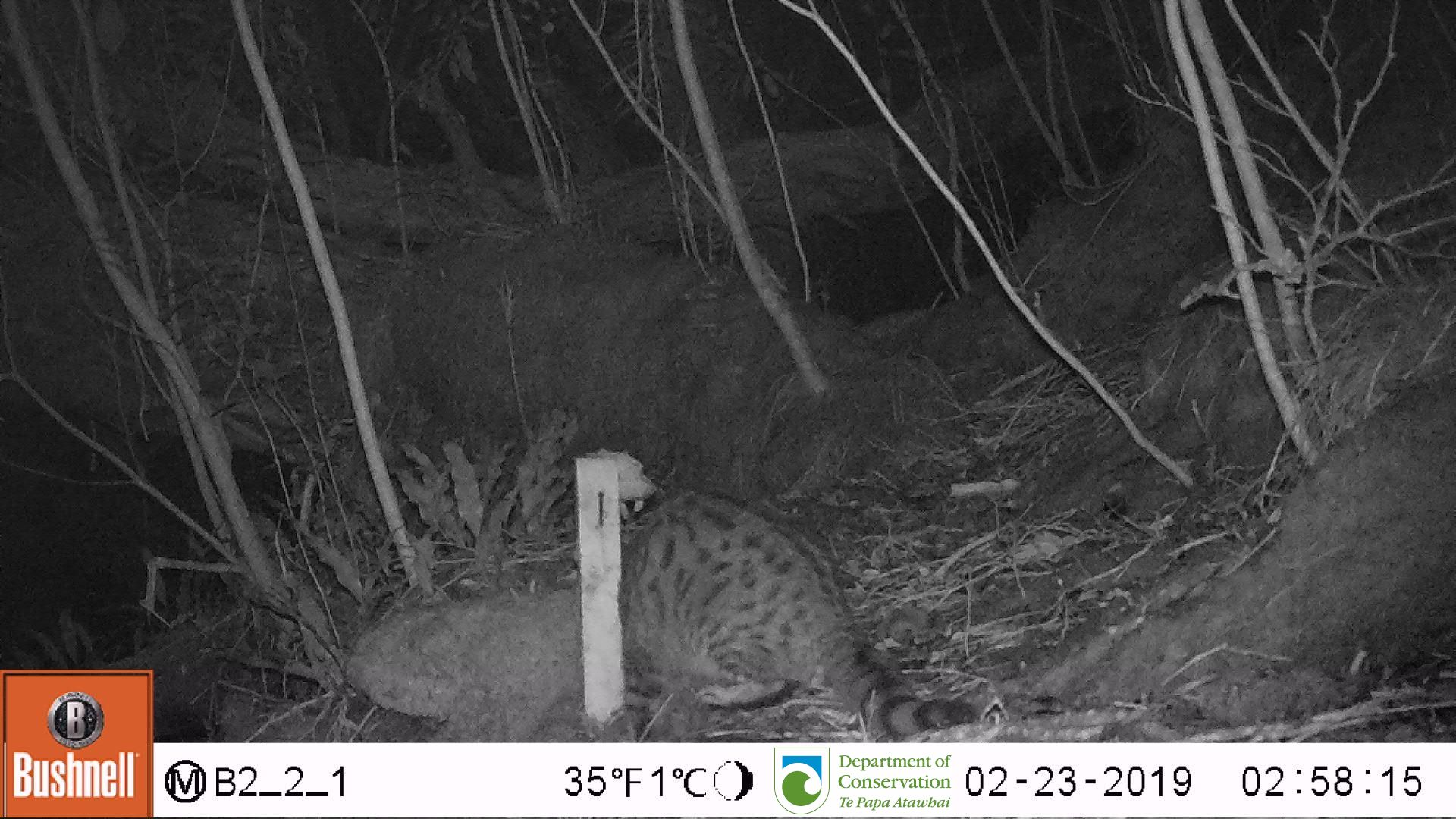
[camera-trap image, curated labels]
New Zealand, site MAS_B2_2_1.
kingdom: Animalia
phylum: Chordata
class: Mammalia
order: Carnivora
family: Felidae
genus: Felis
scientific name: Felis catus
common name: domestic cat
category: cat